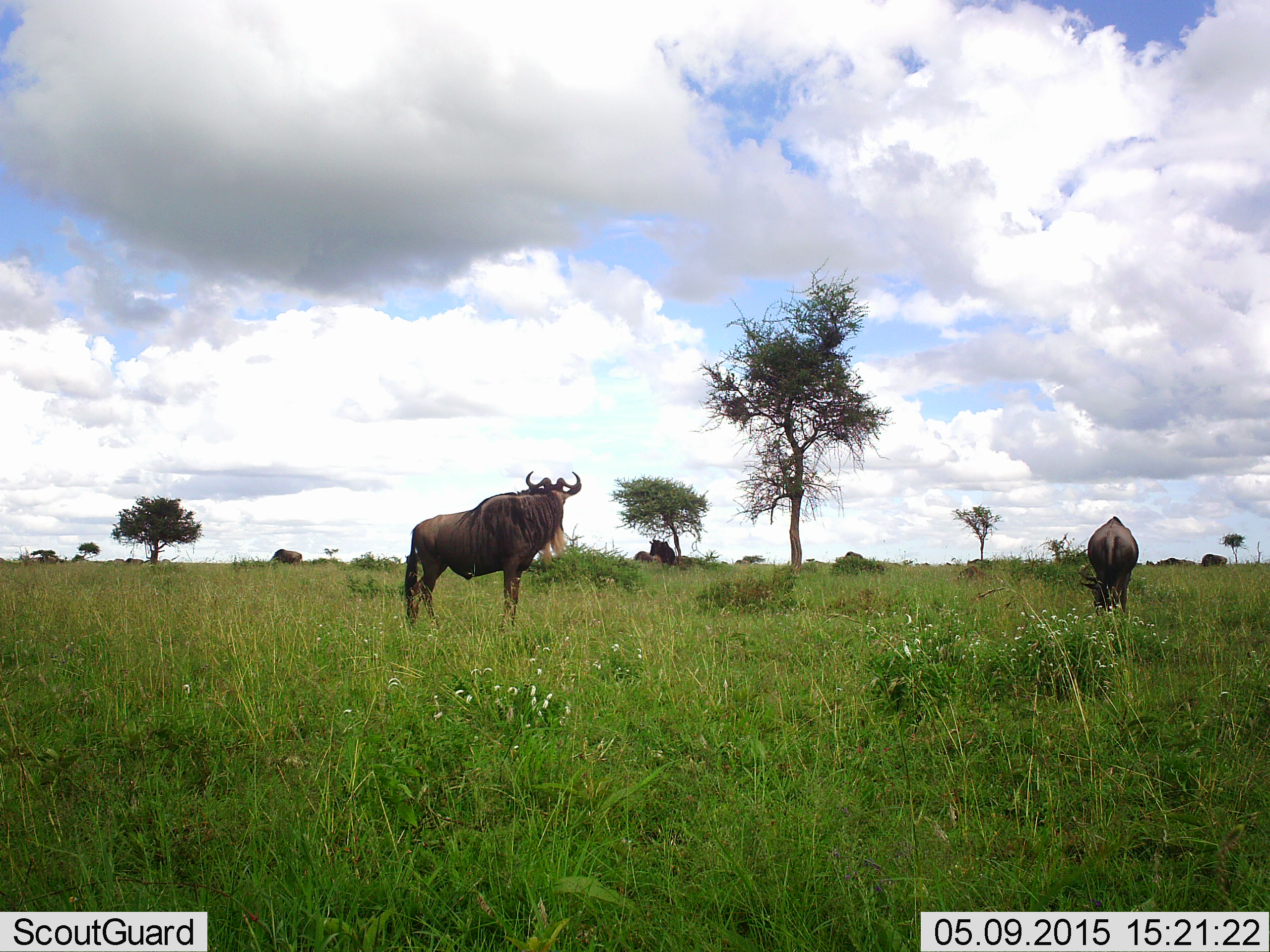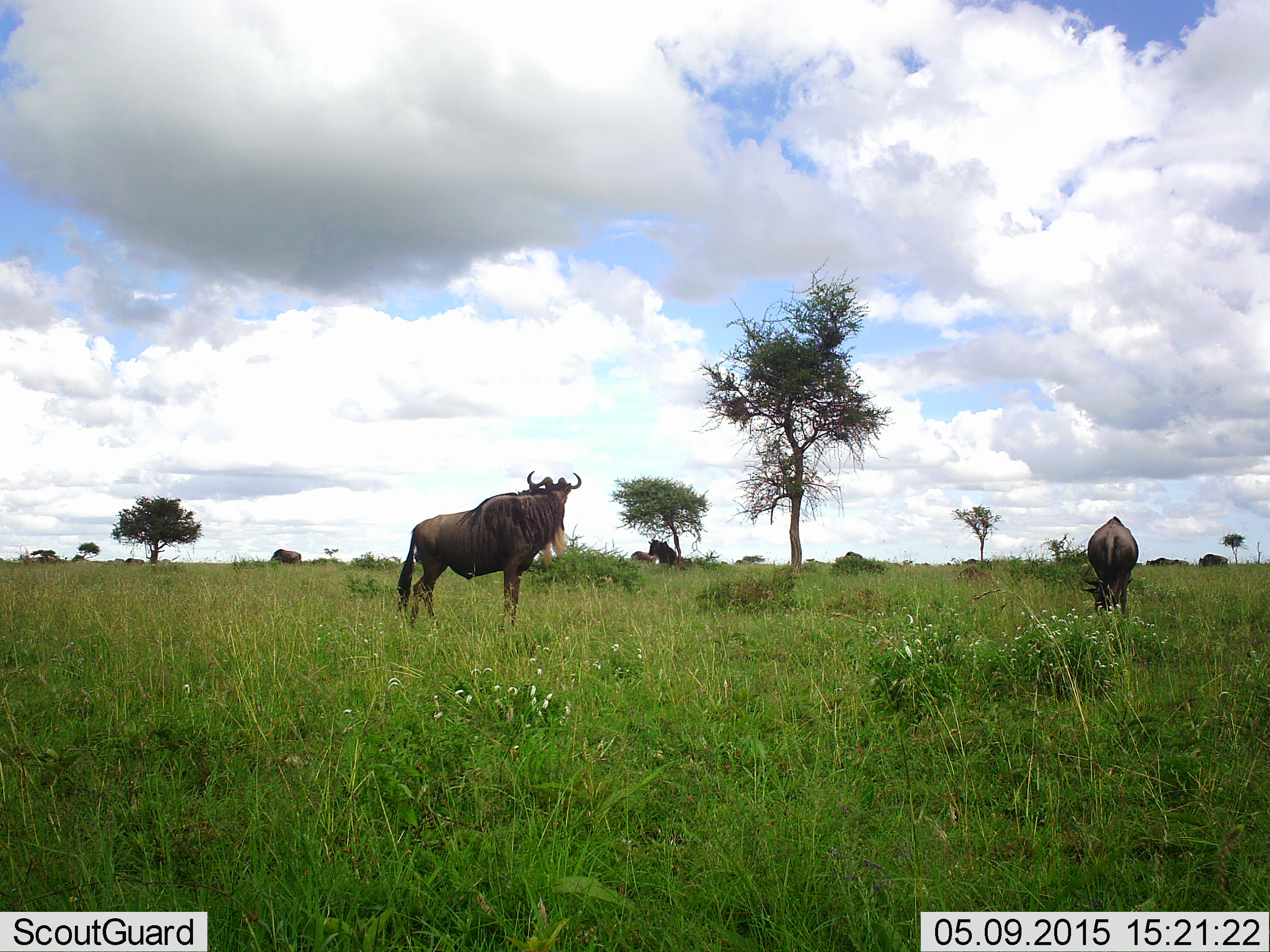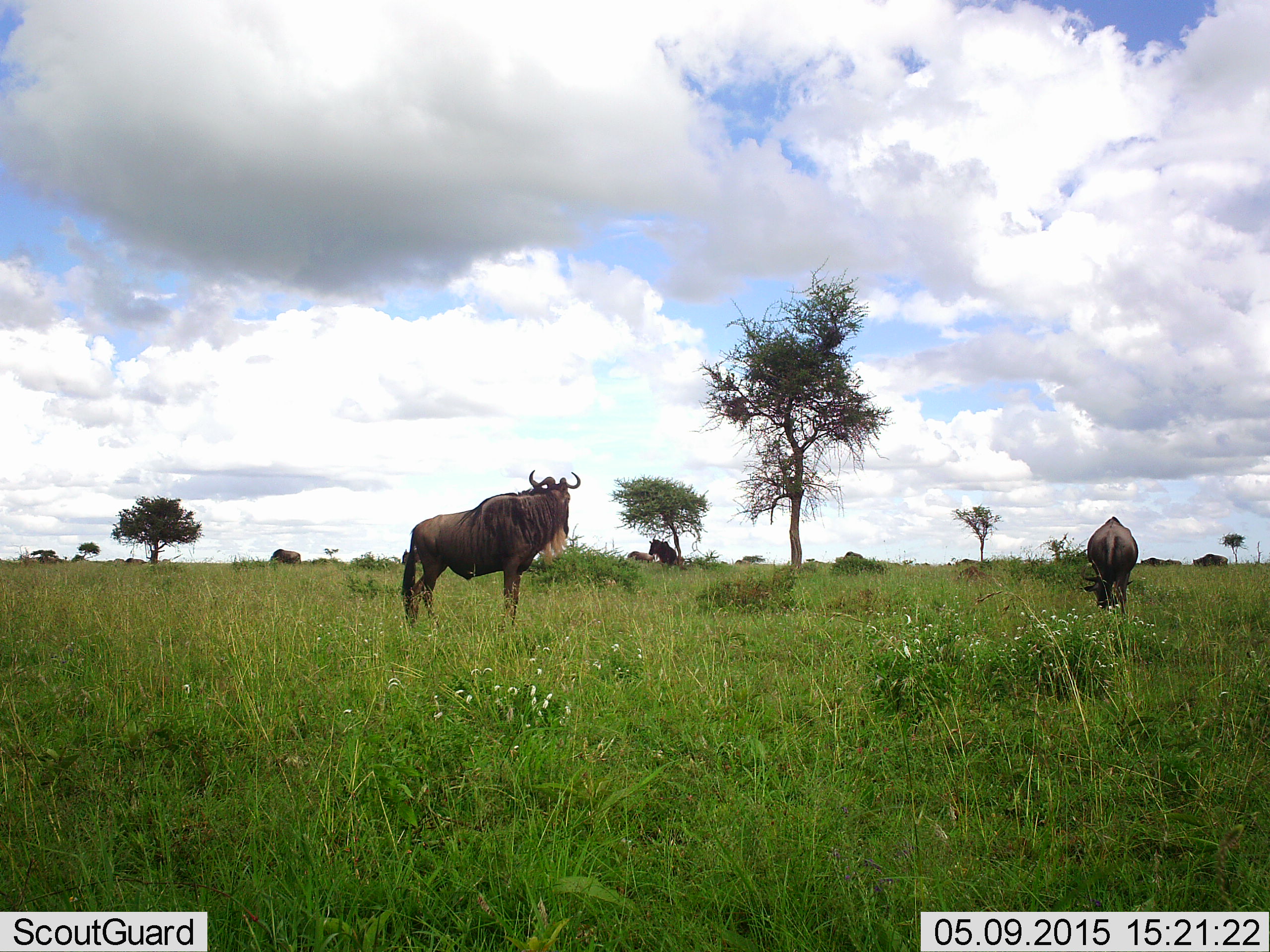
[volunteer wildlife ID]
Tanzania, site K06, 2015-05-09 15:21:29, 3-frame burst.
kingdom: Animalia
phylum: Chordata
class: Mammalia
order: Artiodactyla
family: Bovidae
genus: Connochaetes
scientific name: Connochaetes taurinus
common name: blue wildebeest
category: wildebeest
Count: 7.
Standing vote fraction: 90%.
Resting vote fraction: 0%.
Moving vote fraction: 50%.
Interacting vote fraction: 0%.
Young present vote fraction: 0%.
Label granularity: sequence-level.